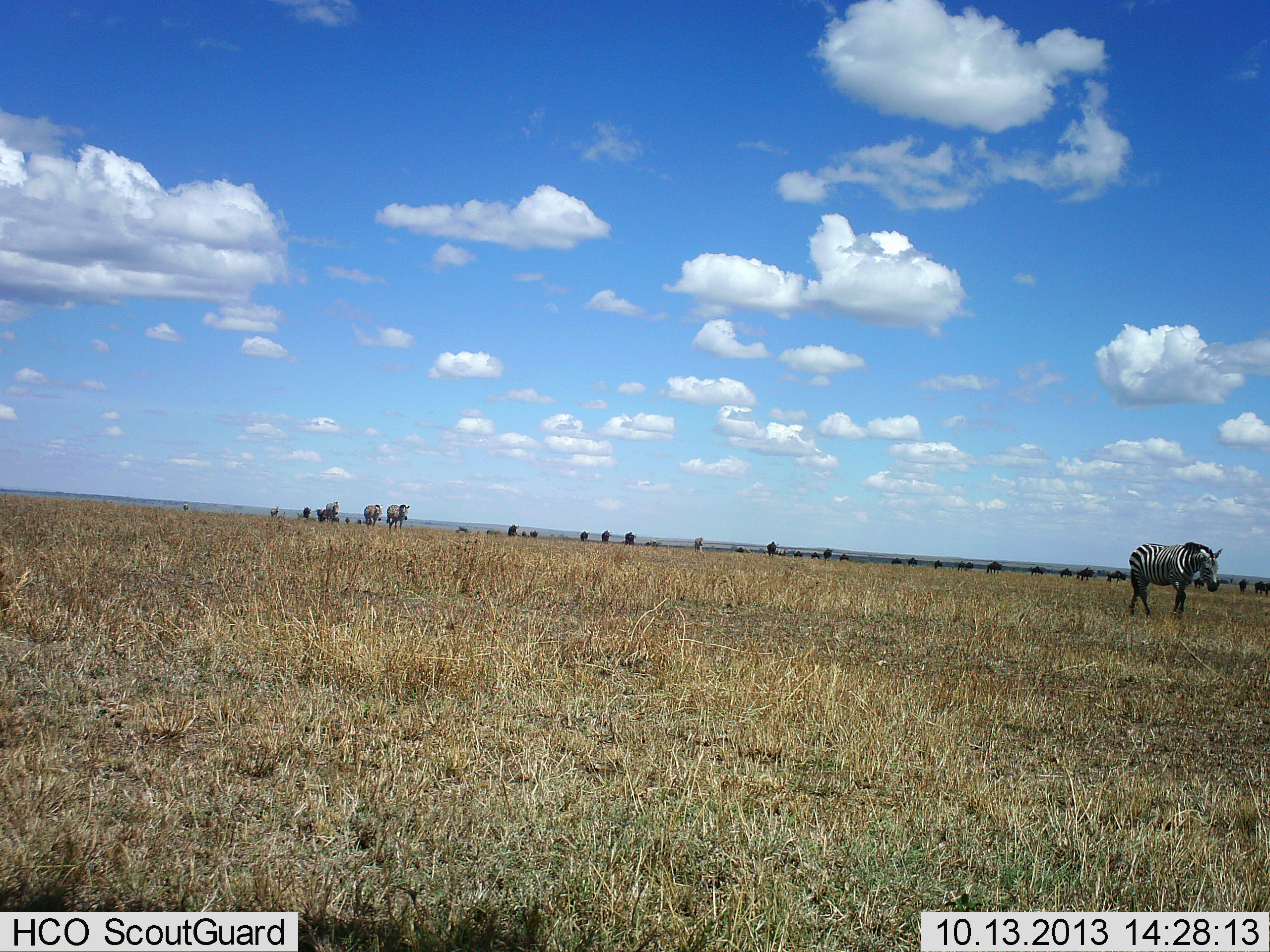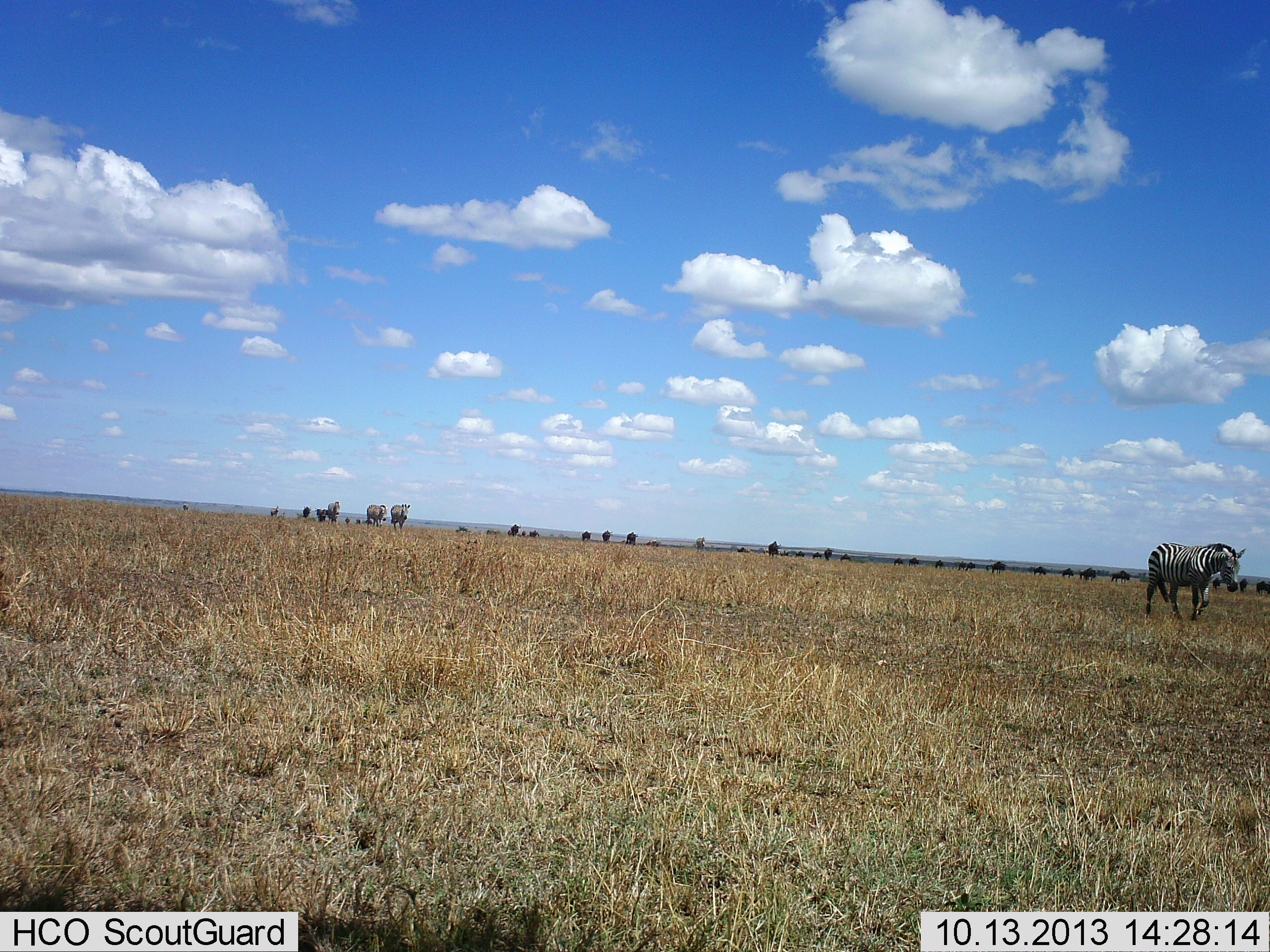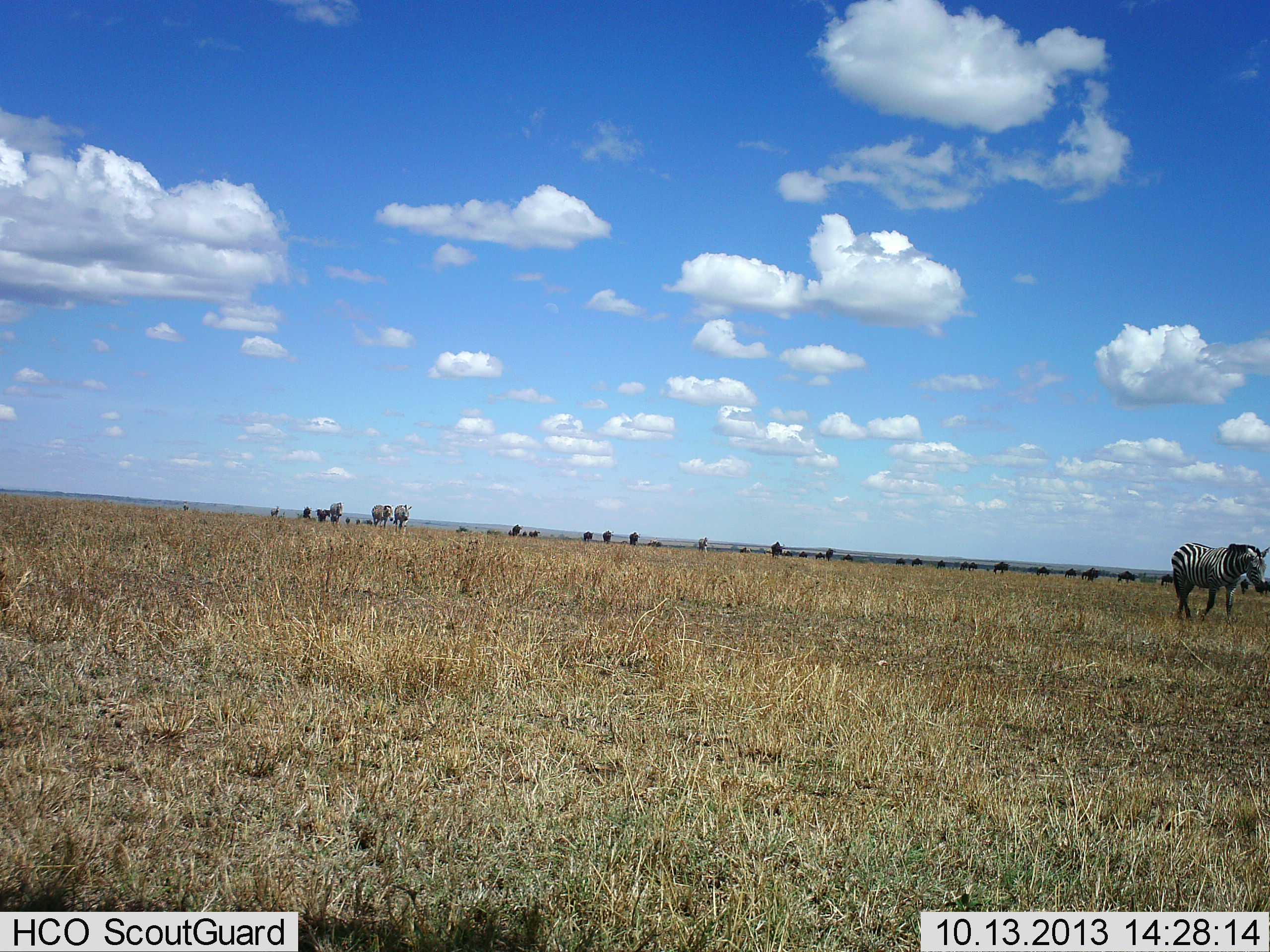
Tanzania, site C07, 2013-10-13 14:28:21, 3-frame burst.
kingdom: Animalia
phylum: Chordata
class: Mammalia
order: Perissodactyla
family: Equidae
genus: Equus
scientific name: Equus quagga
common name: plains zebra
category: zebra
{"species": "zebra (plains zebra) (Equus quagga)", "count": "4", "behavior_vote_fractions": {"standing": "0%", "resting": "0%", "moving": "100%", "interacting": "0%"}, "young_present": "0%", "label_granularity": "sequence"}